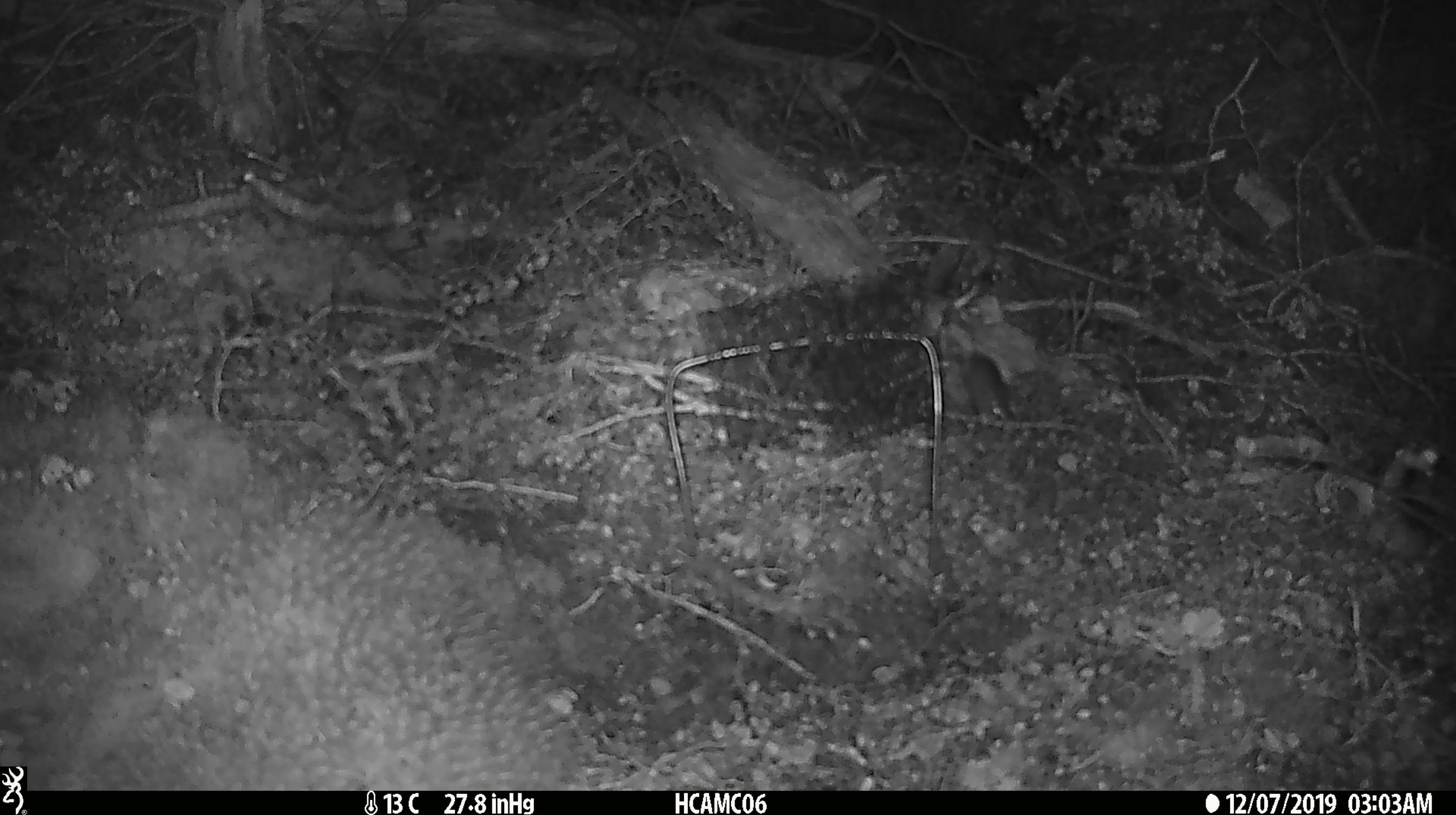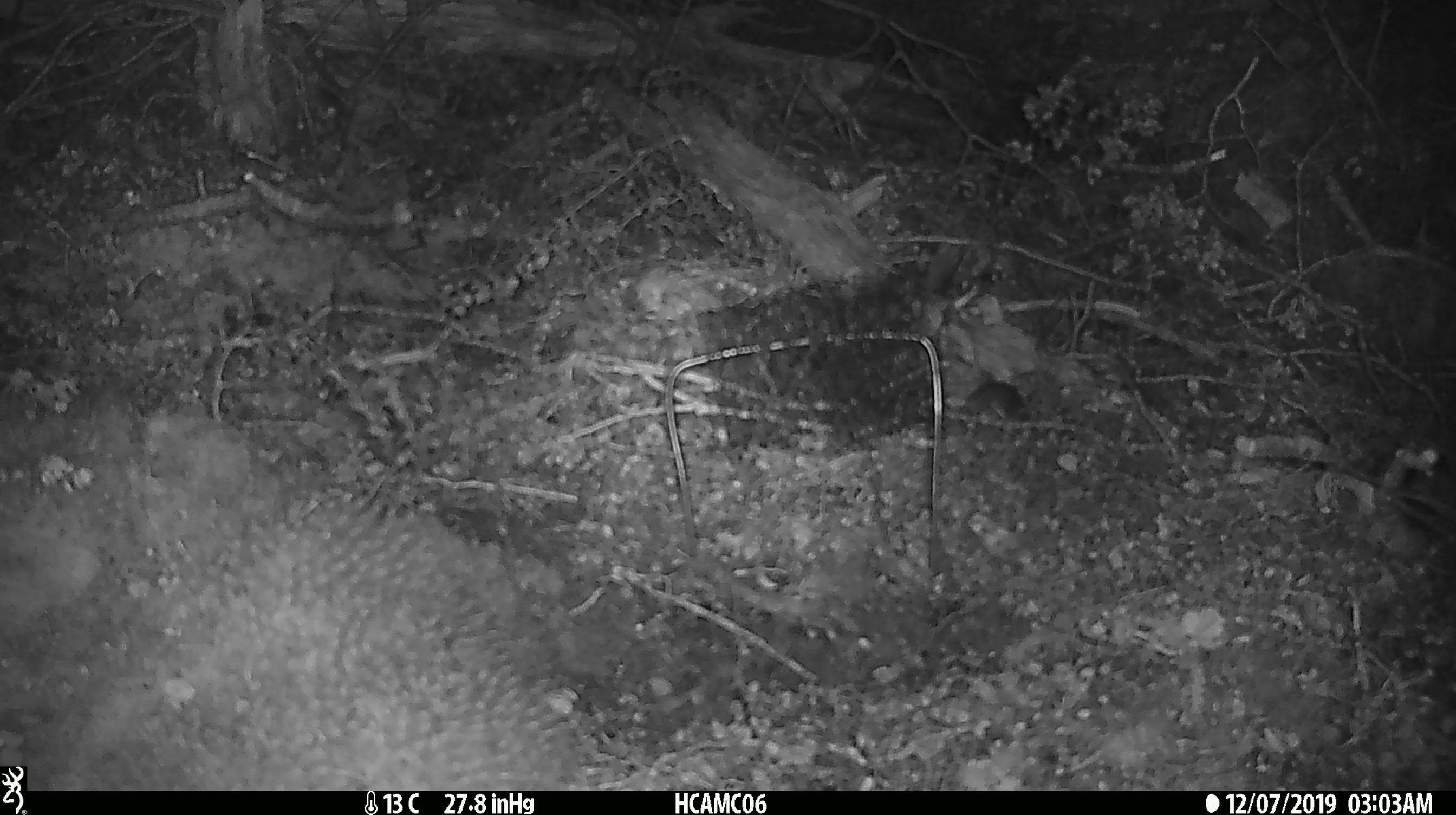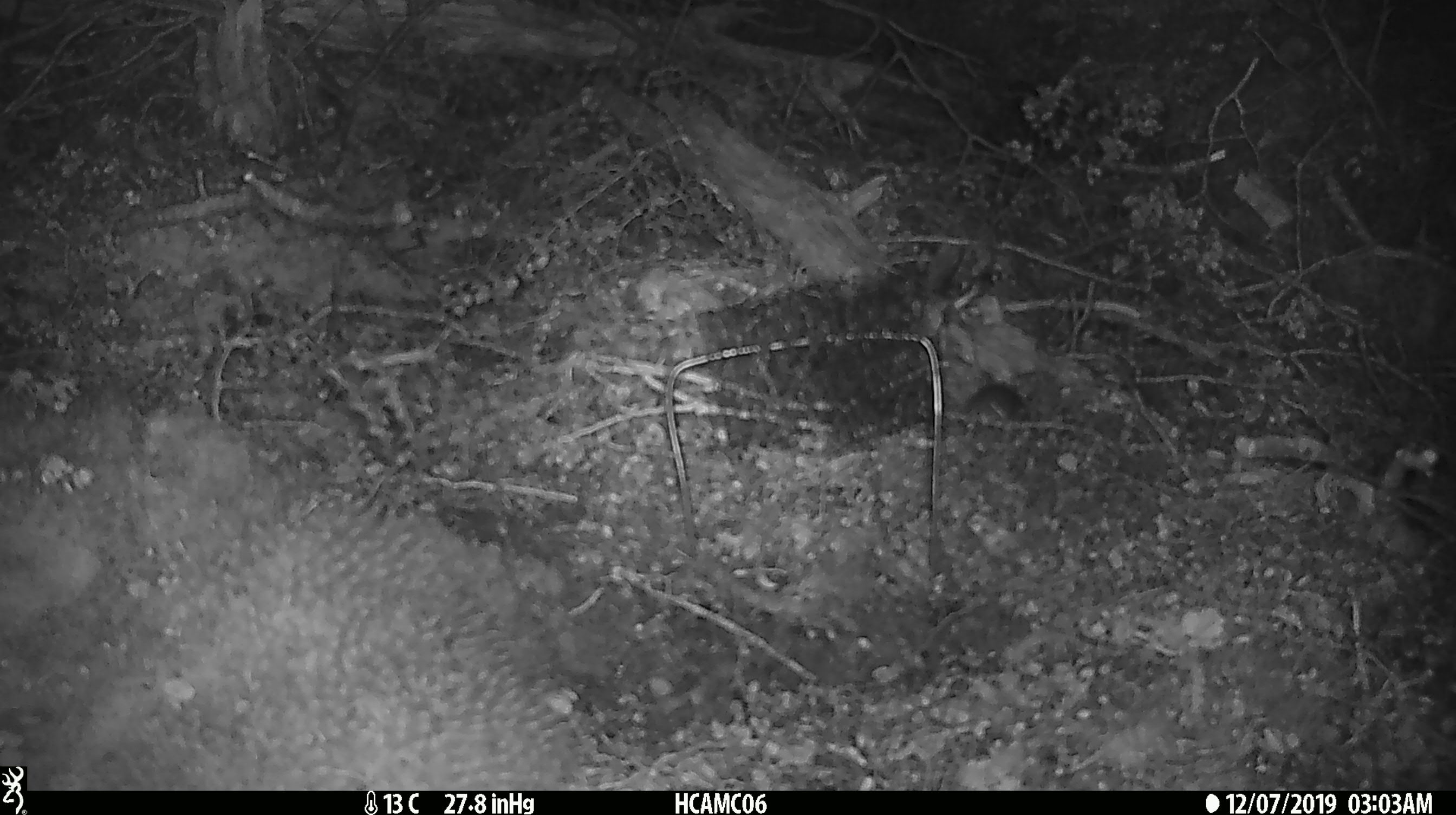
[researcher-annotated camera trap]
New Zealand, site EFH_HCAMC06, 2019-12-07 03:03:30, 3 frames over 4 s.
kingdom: Animalia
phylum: Chordata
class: Mammalia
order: Rodentia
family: Muridae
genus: Mus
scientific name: Mus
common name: mouse